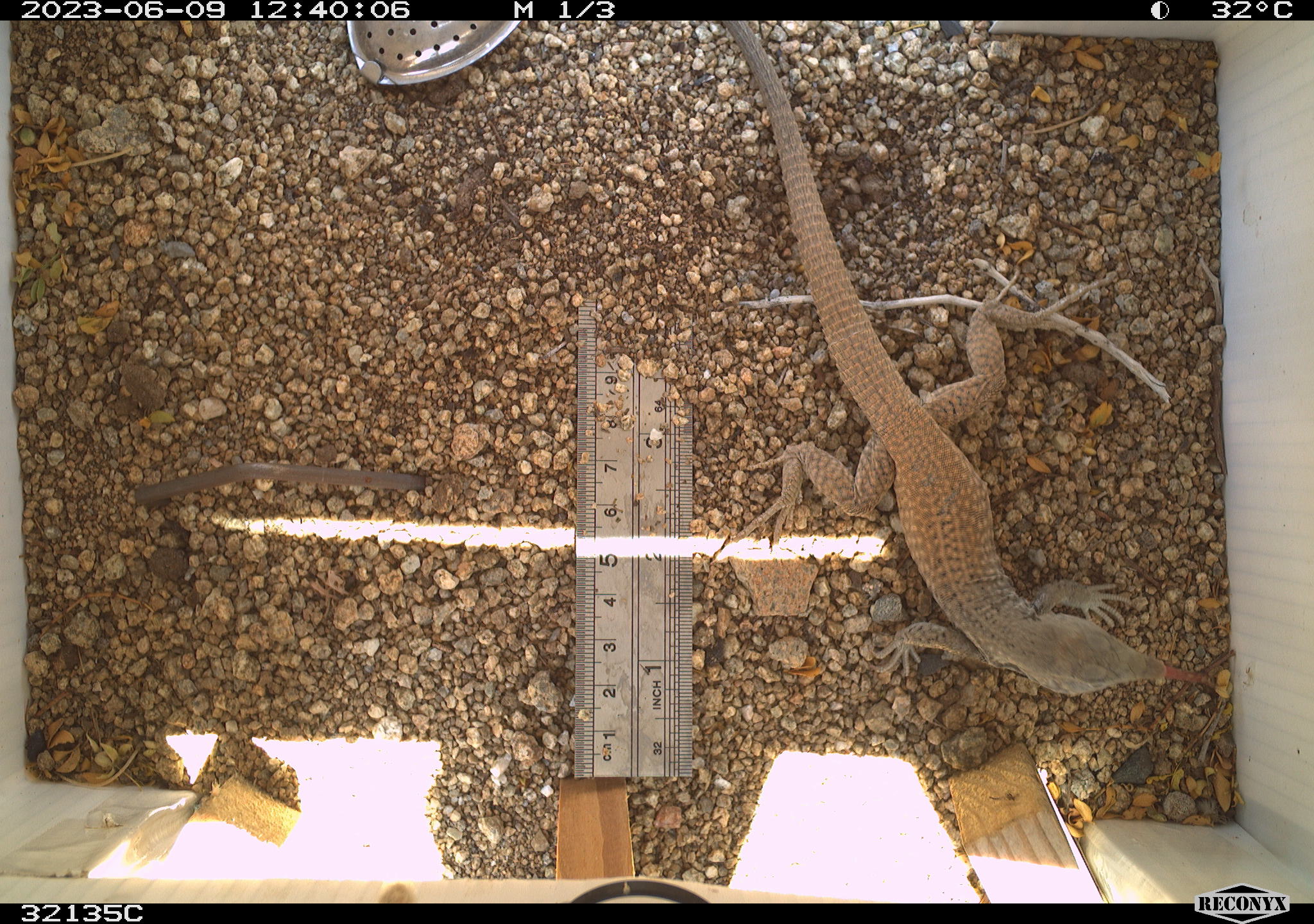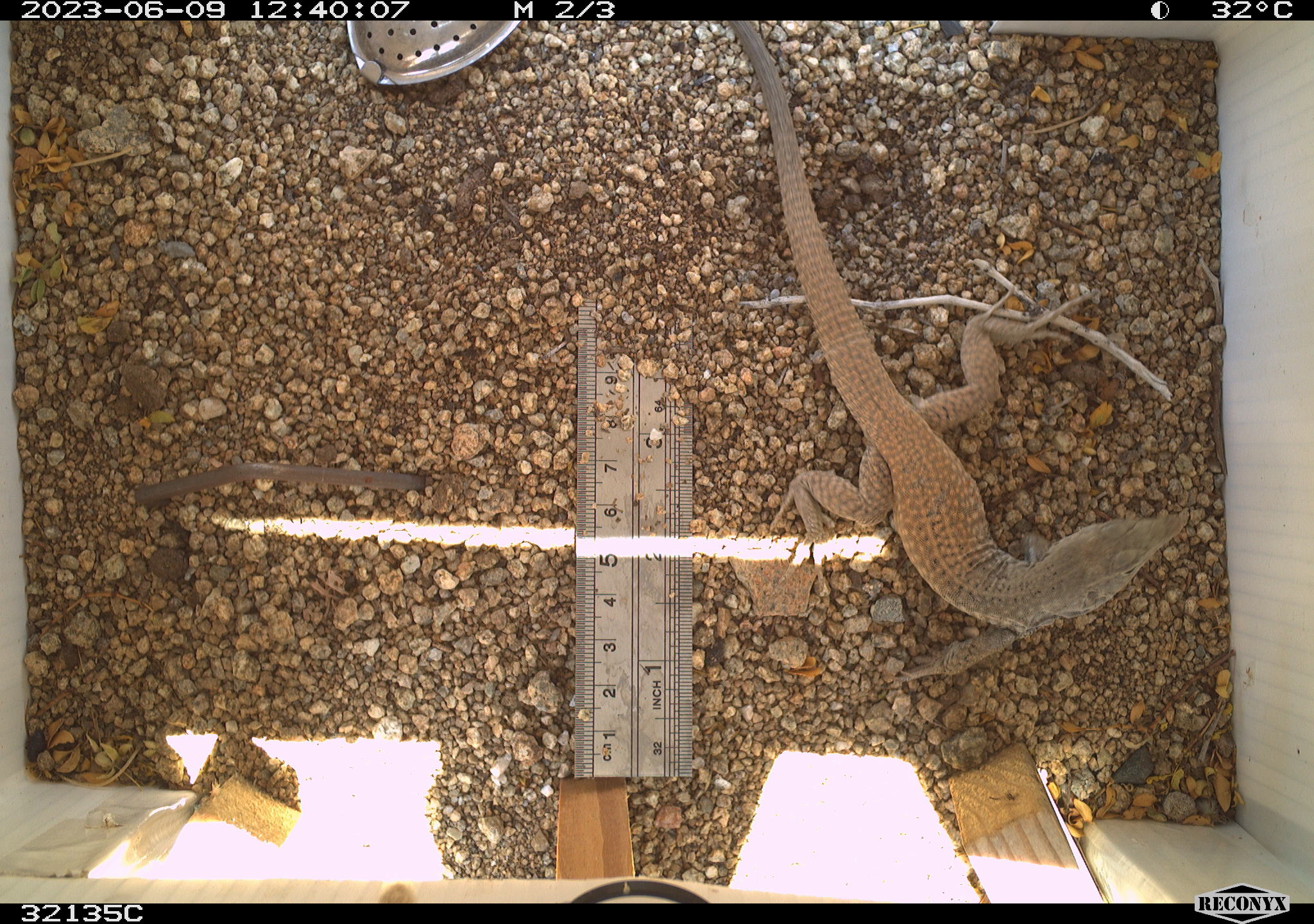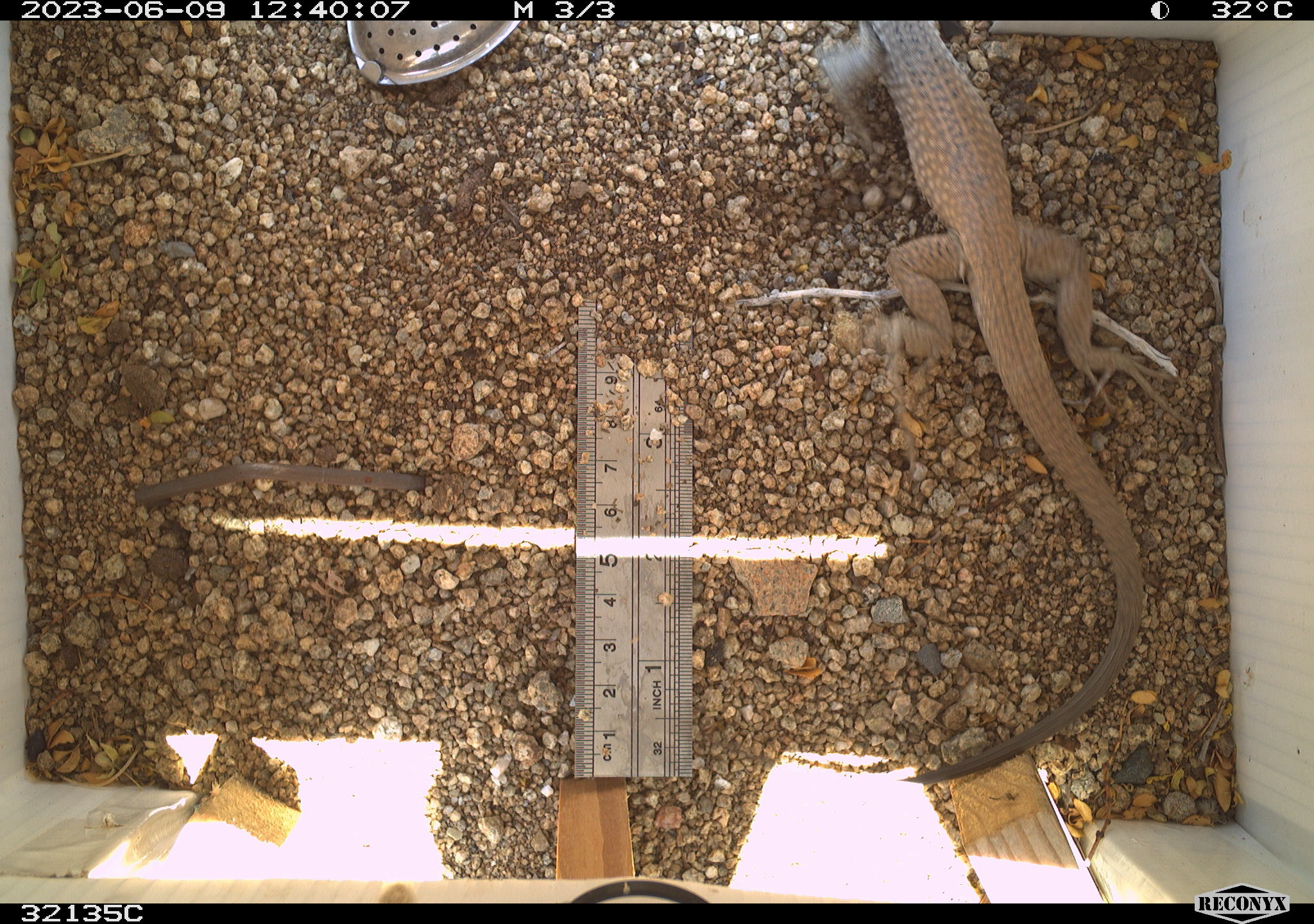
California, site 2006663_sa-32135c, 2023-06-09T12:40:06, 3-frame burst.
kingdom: Animalia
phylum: Chordata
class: Mammalia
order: Rodentia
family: Sciuridae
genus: Ammospermophilus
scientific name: Ammospermophilus leucurus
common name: white-tailed antelope squirrel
White-tailed antelope squirrel (Ammospermophilus leucurus).